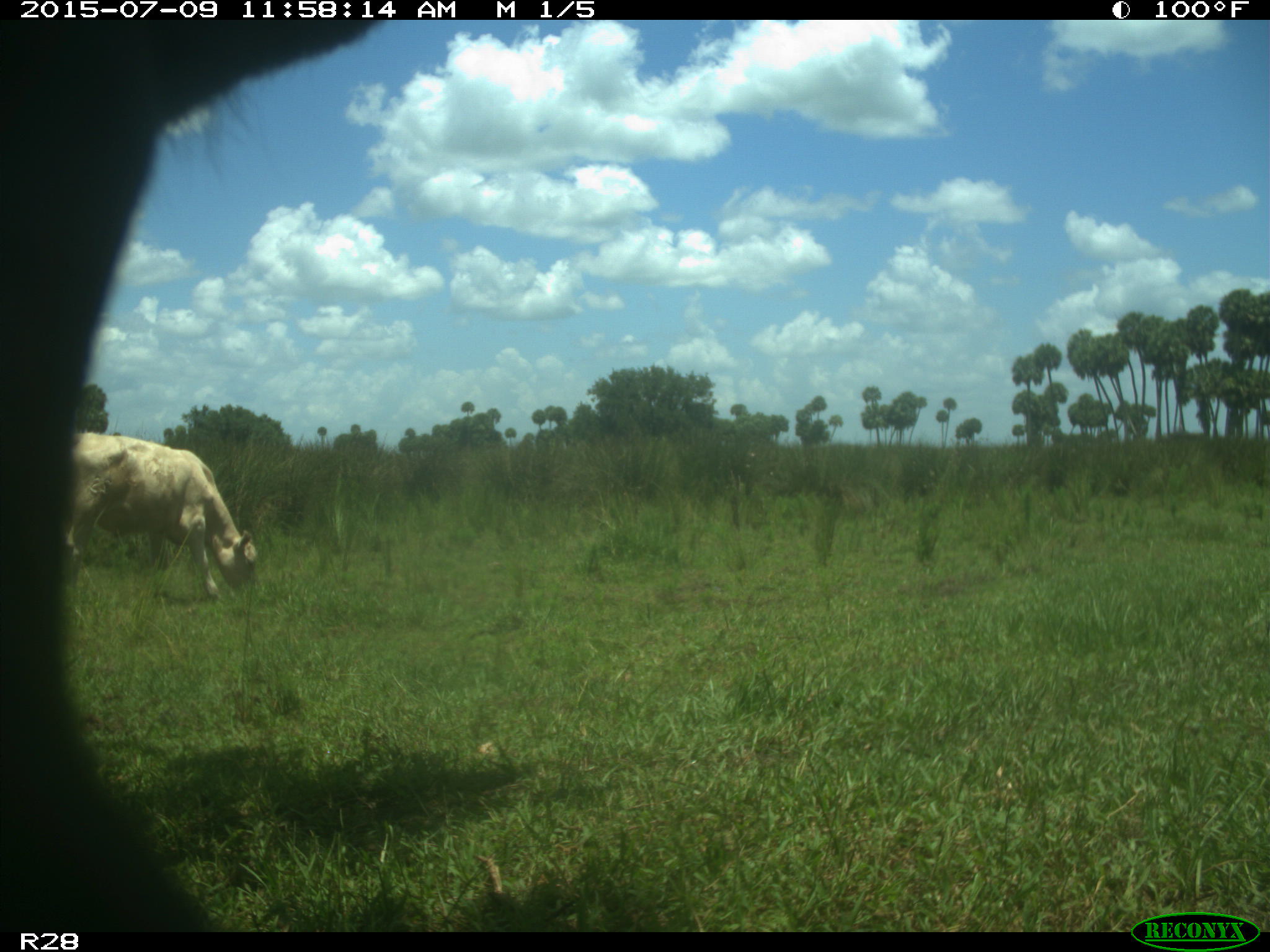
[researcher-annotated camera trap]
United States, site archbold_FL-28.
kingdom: Animalia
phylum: Chordata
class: Mammalia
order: Artiodactyla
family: Bovidae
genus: Bos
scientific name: Bos taurus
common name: domestic cow